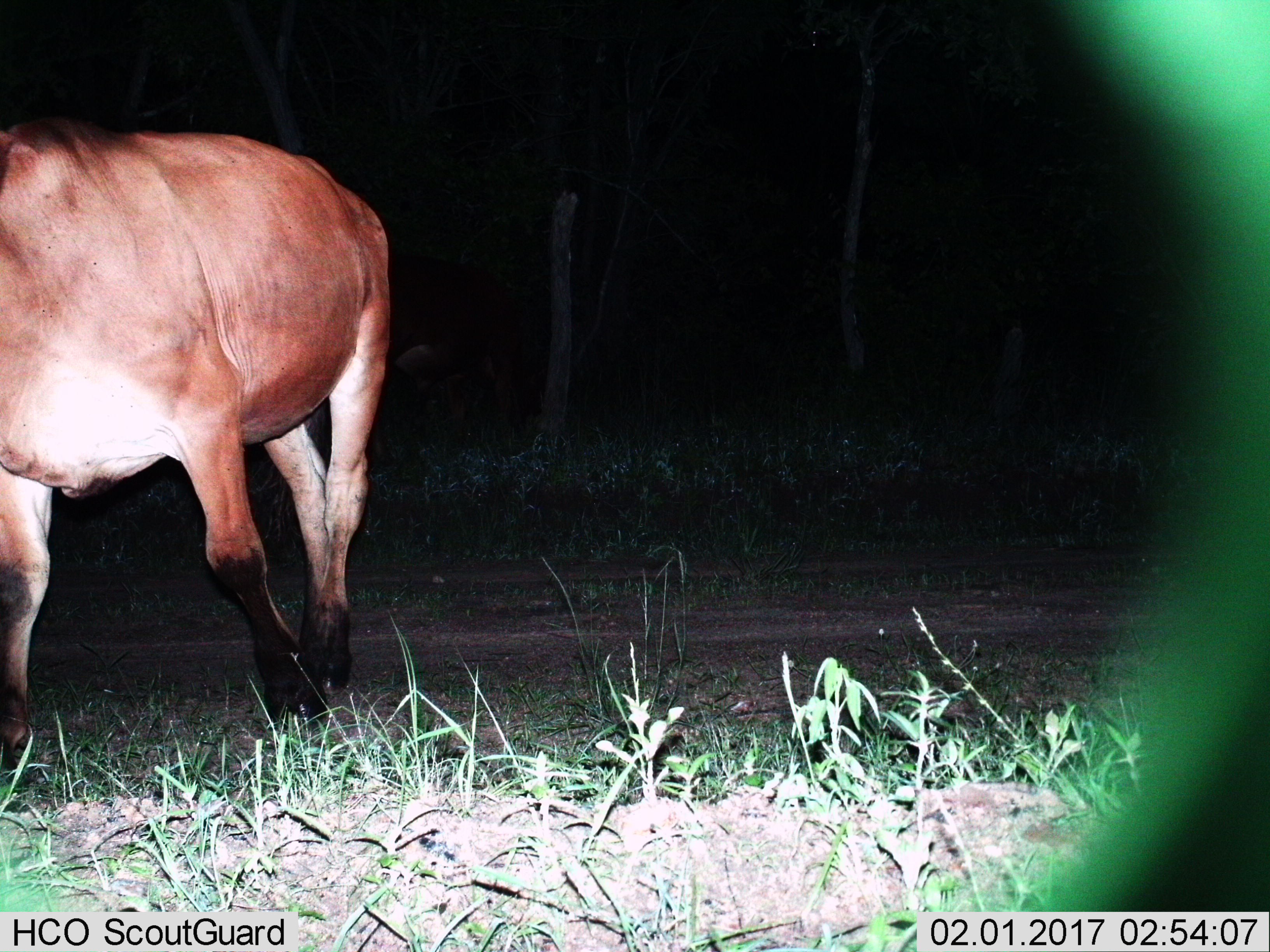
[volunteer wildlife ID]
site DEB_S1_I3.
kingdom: Animalia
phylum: Chordata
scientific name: Vertebrata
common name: domestic animal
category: domesticanimal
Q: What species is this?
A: Domesticanimal (domestic animal) (Vertebrata).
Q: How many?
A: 1.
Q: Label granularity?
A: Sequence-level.